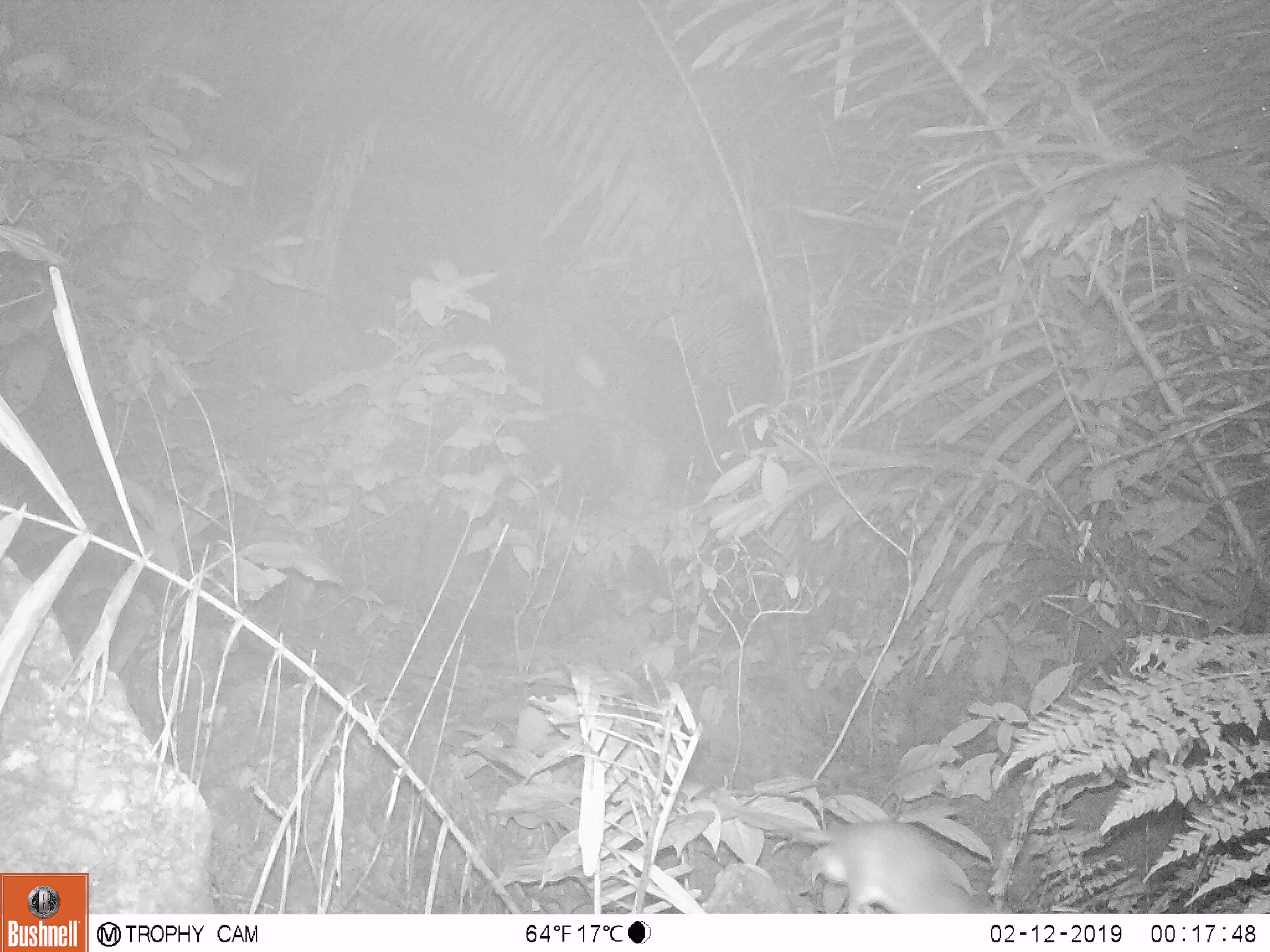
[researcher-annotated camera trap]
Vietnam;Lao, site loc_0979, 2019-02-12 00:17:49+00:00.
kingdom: Animalia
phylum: Chordata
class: Mammalia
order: Rodentia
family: Muridae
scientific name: Muridae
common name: old-world mice and rats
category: unidentified murid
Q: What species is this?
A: Unidentified murid (old-world mice and rats) (Muridae).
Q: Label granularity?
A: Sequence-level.